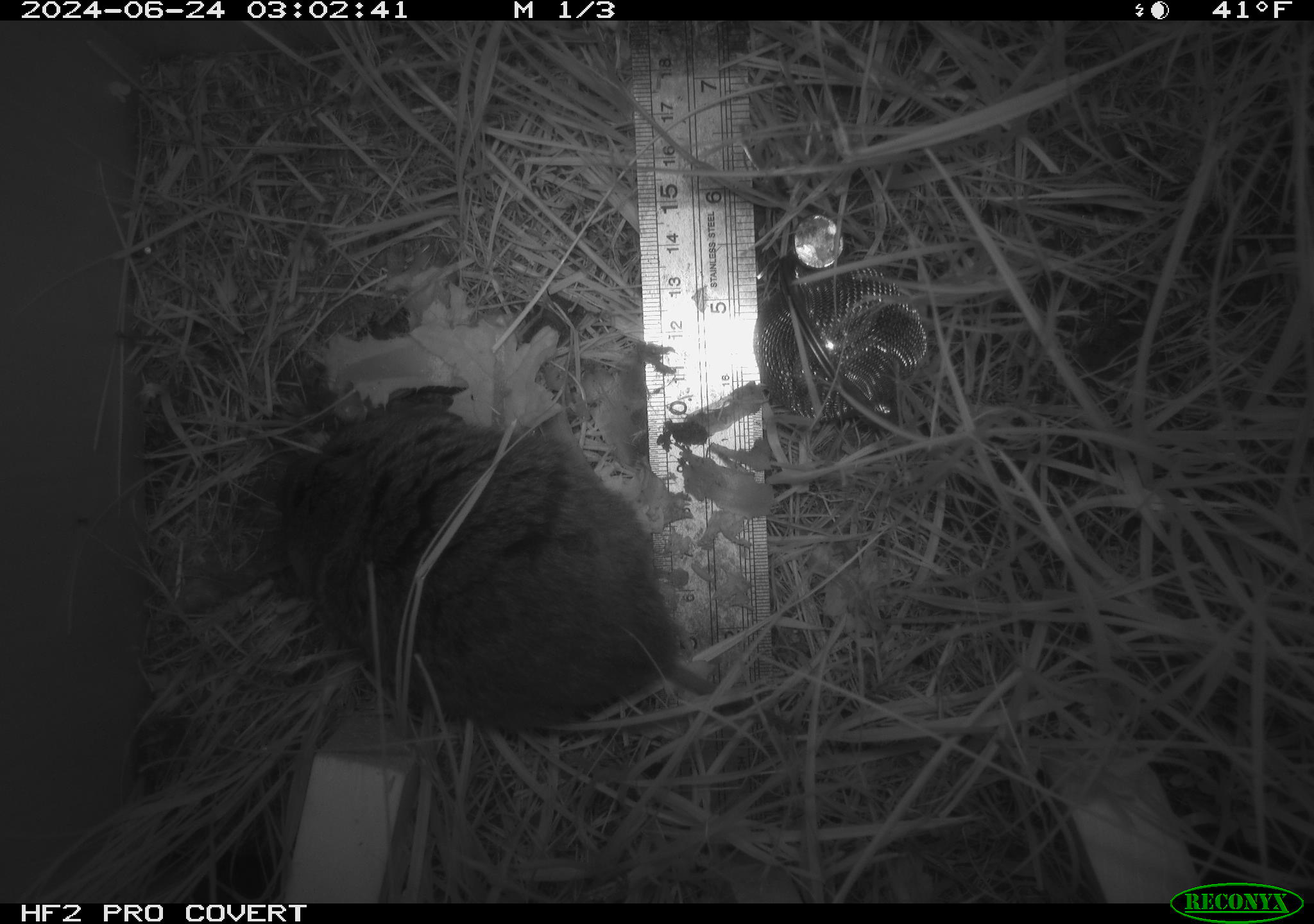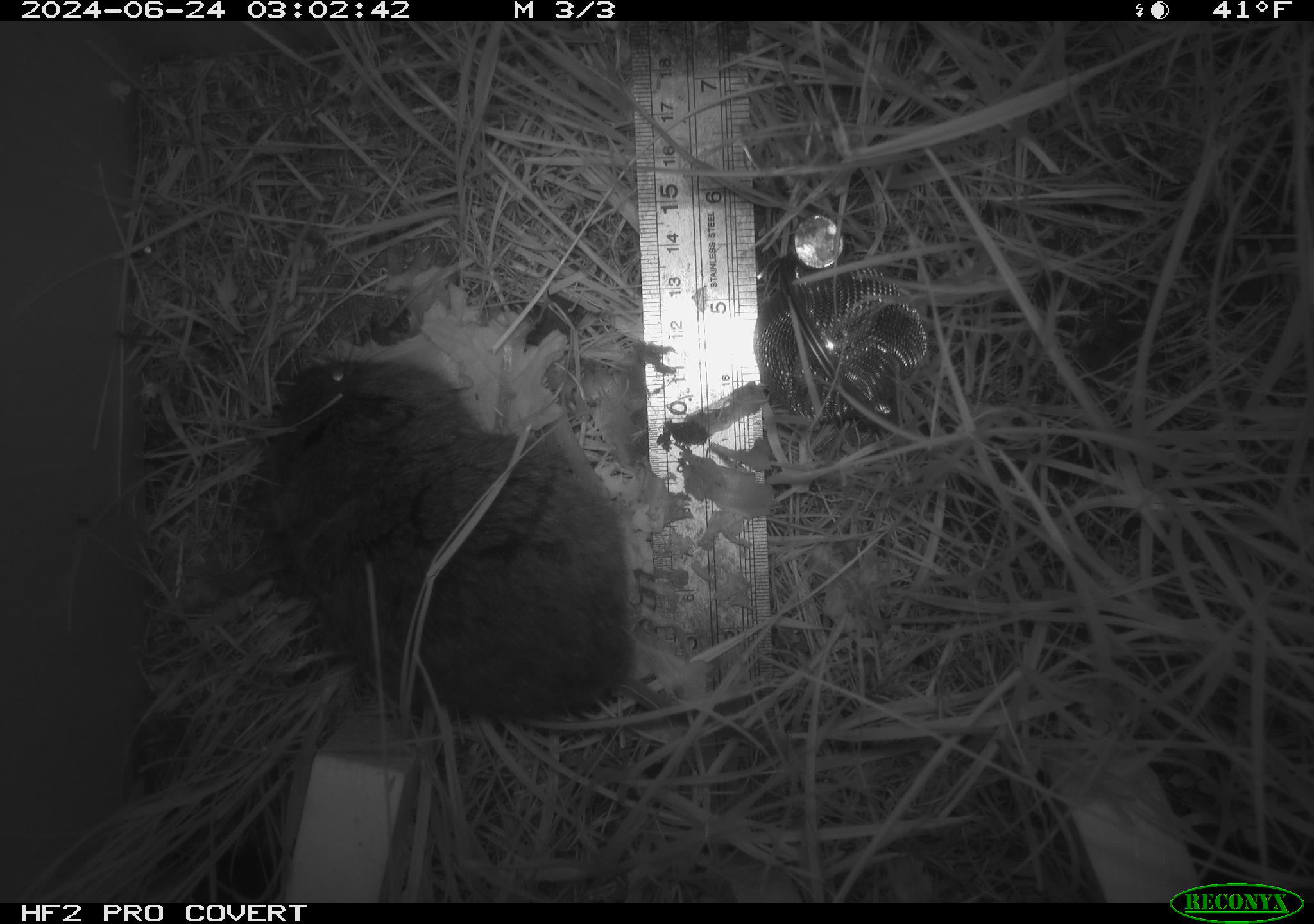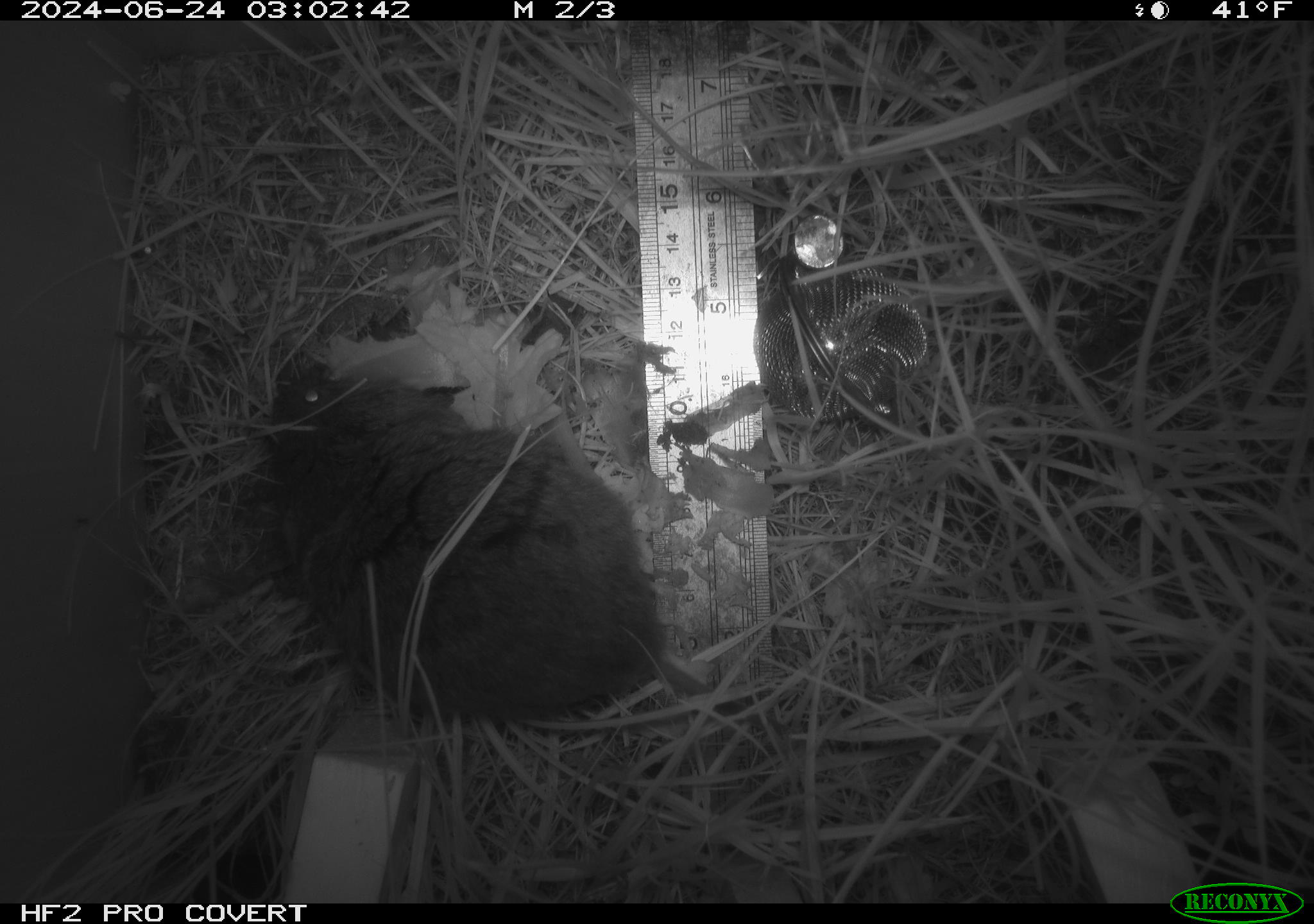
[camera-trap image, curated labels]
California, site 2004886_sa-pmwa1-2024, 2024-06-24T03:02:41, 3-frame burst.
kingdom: Animalia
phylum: Chordata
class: Mammalia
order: Rodentia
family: Cricetidae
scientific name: Arvicolinae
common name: voles, lemmings, and muskrats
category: arvicolinae subfamily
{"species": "arvicolinae subfamily (voles, lemmings, and muskrats) (Arvicolinae)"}